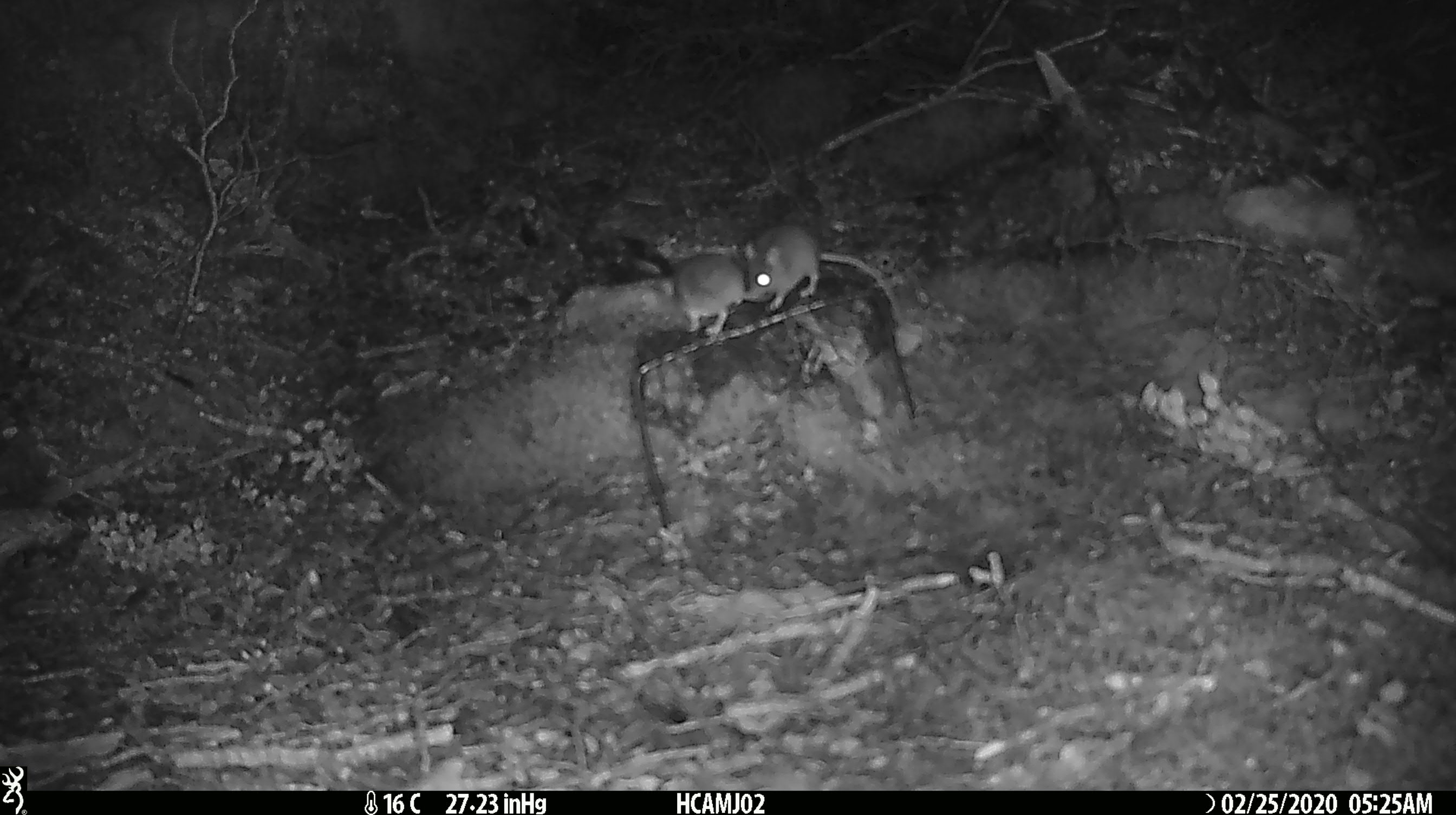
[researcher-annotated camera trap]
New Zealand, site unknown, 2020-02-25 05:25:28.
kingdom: Animalia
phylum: Chordata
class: Mammalia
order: Rodentia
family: Muridae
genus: Mus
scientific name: Mus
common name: mouse